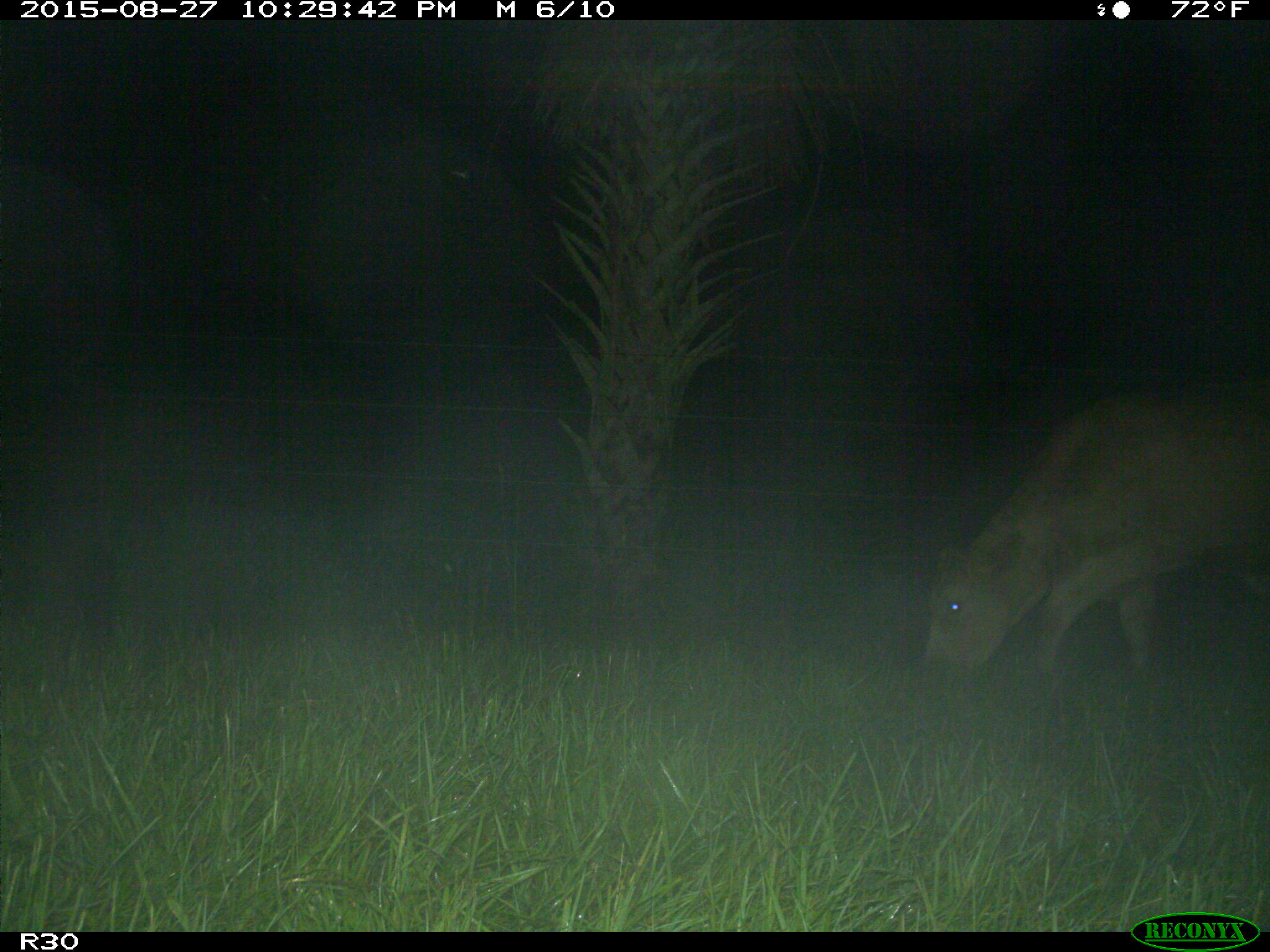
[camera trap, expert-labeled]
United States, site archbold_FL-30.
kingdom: Animalia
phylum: Chordata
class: Mammalia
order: Artiodactyla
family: Bovidae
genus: Bos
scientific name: Bos taurus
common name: domestic cow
Bos taurus (domestic cow).